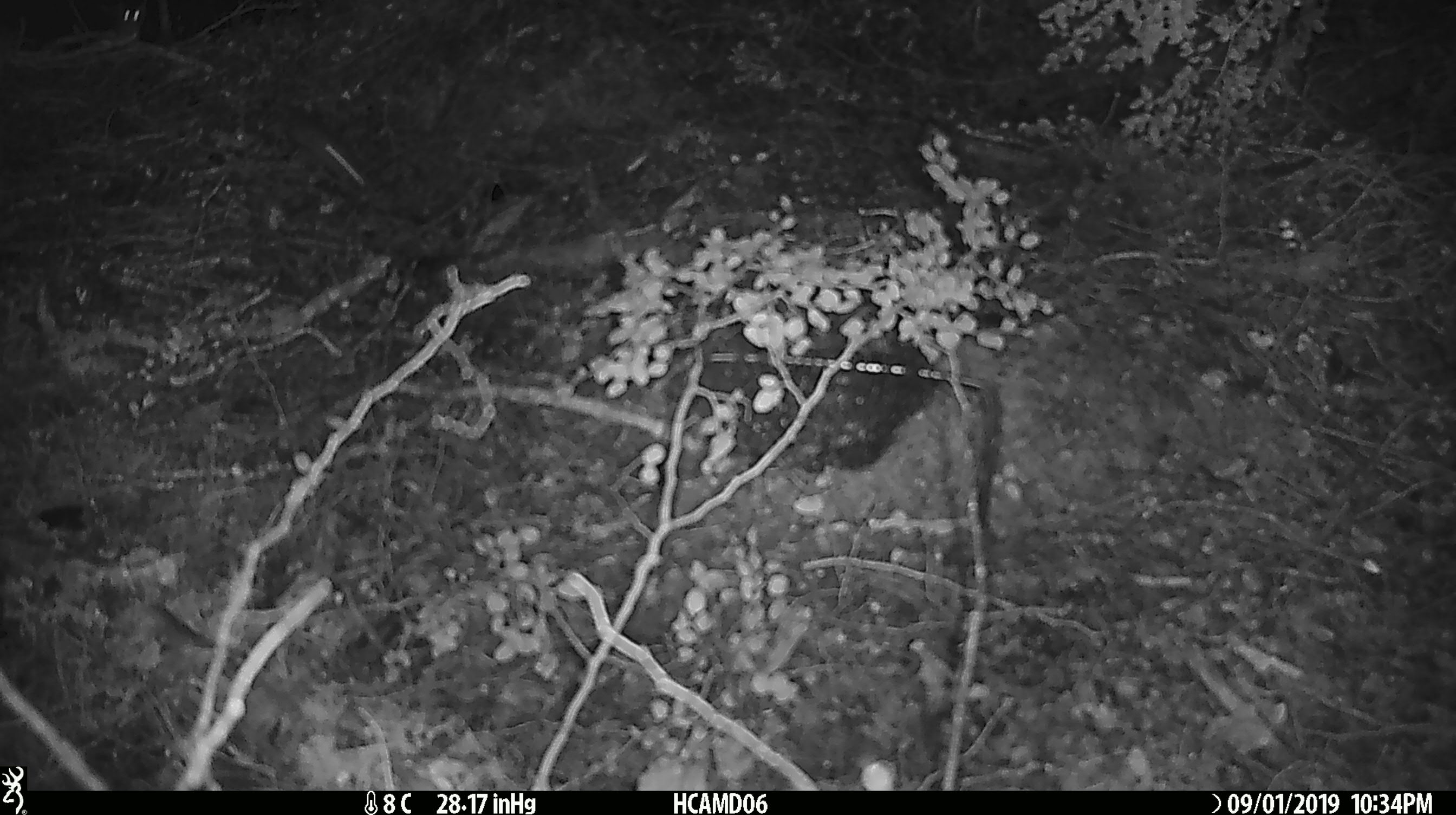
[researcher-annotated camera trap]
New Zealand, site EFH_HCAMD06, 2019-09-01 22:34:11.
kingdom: Animalia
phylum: Chordata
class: Mammalia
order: Rodentia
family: Muridae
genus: Mus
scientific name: Mus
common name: mouse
Mouse (Mus).